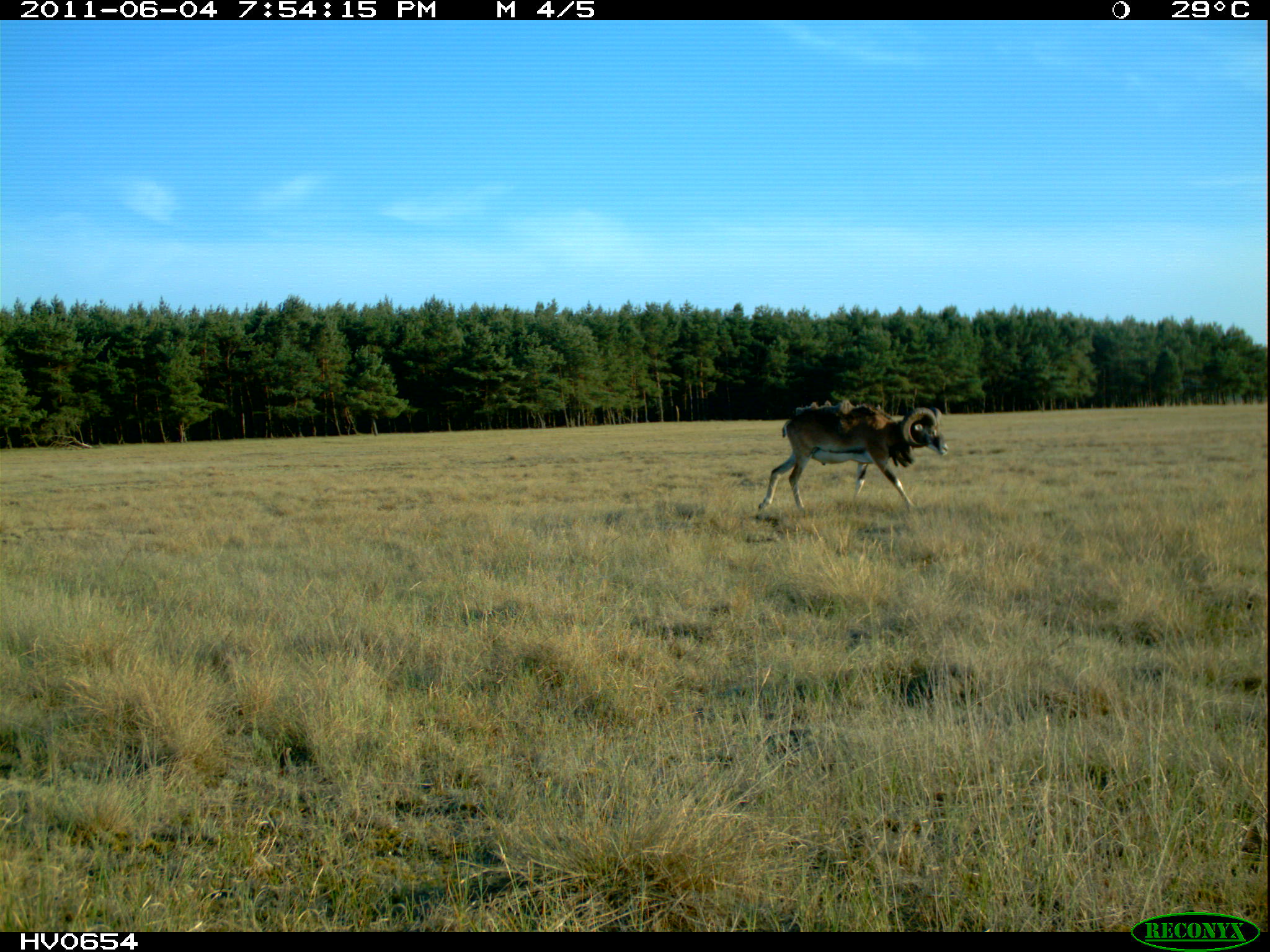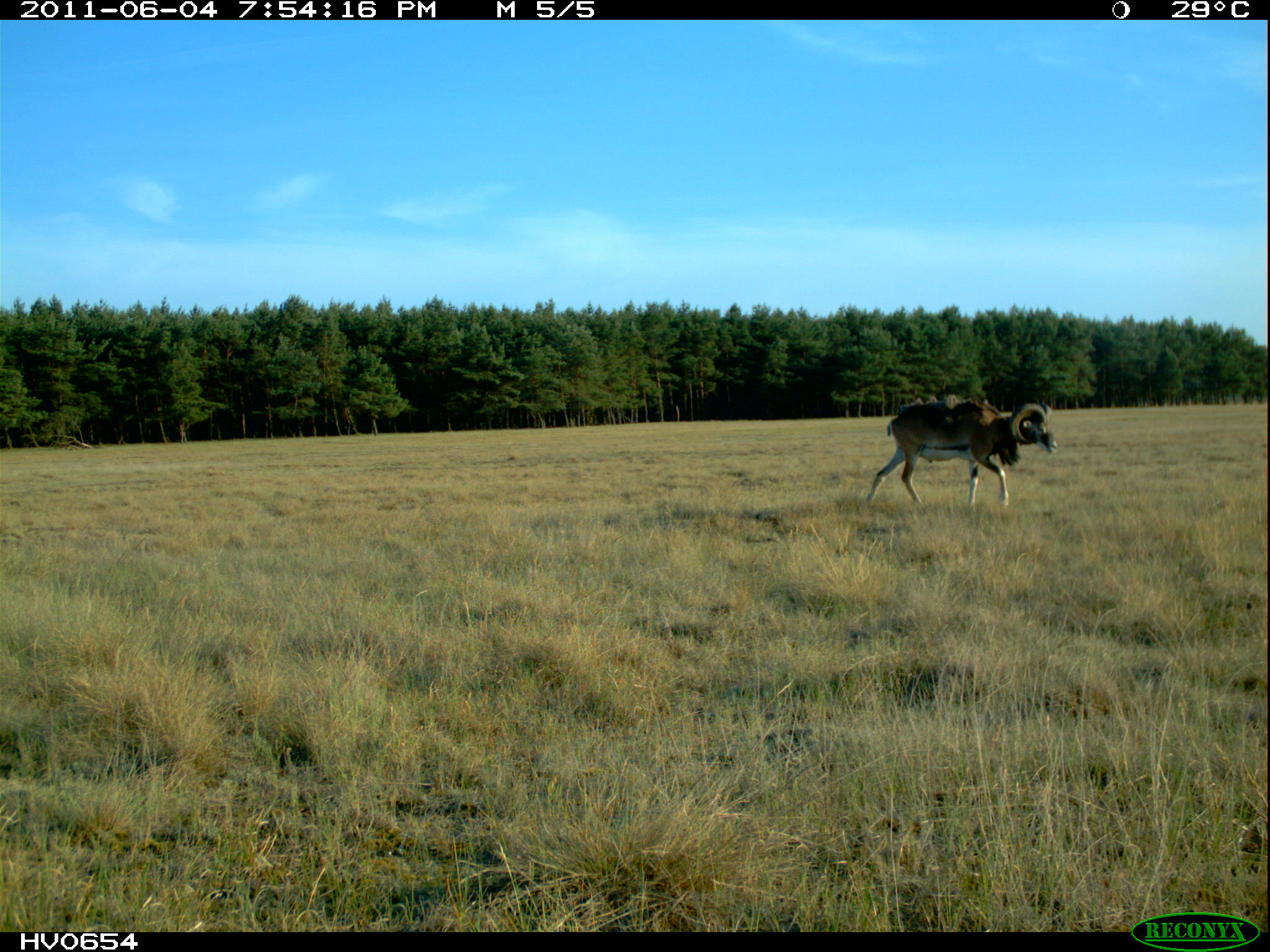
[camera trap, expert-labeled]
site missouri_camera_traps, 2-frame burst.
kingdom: Animalia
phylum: Chordata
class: Mammalia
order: Artiodactyla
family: Bovidae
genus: Ovis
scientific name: Ovis ammon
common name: mouflon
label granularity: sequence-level